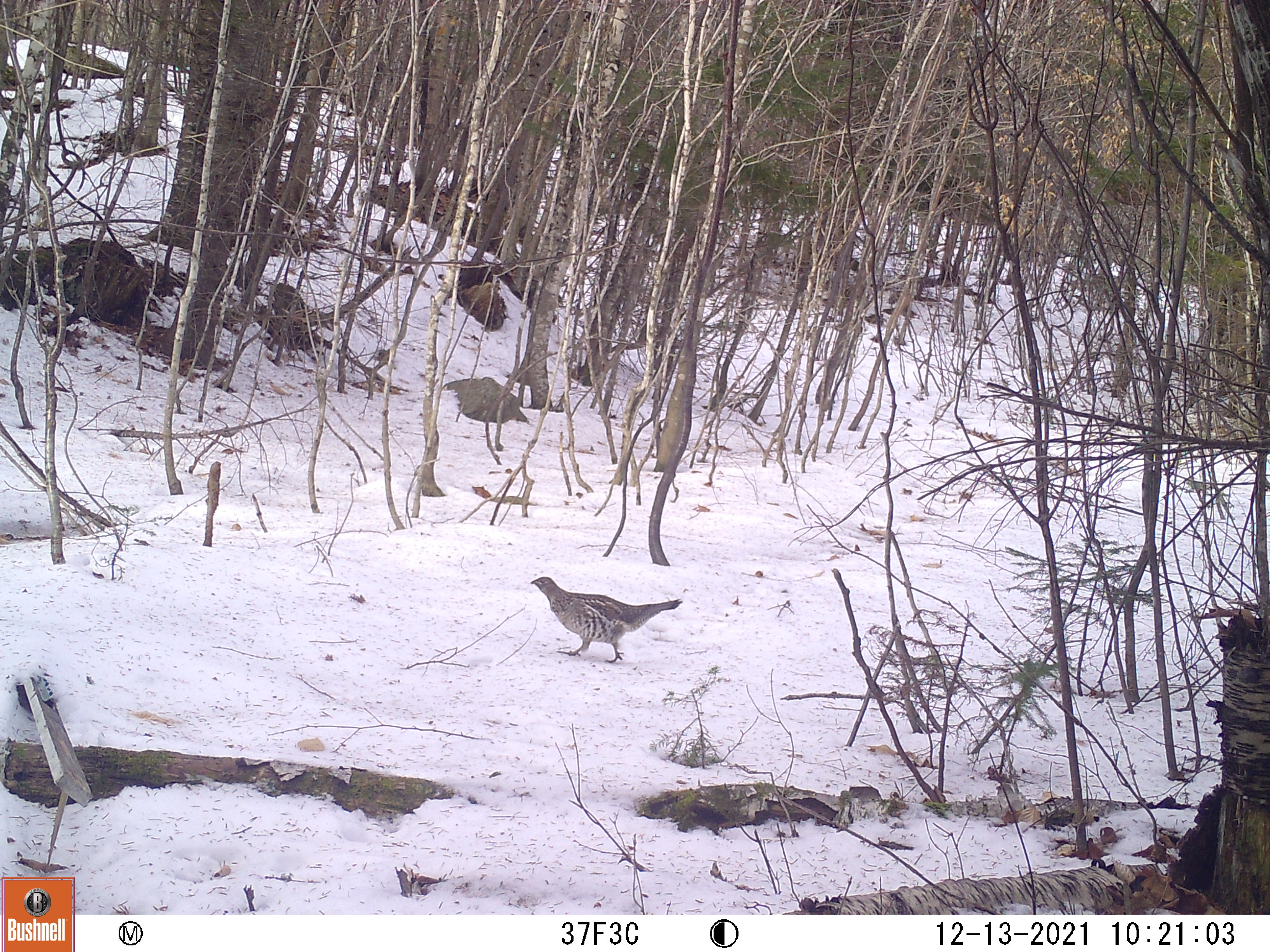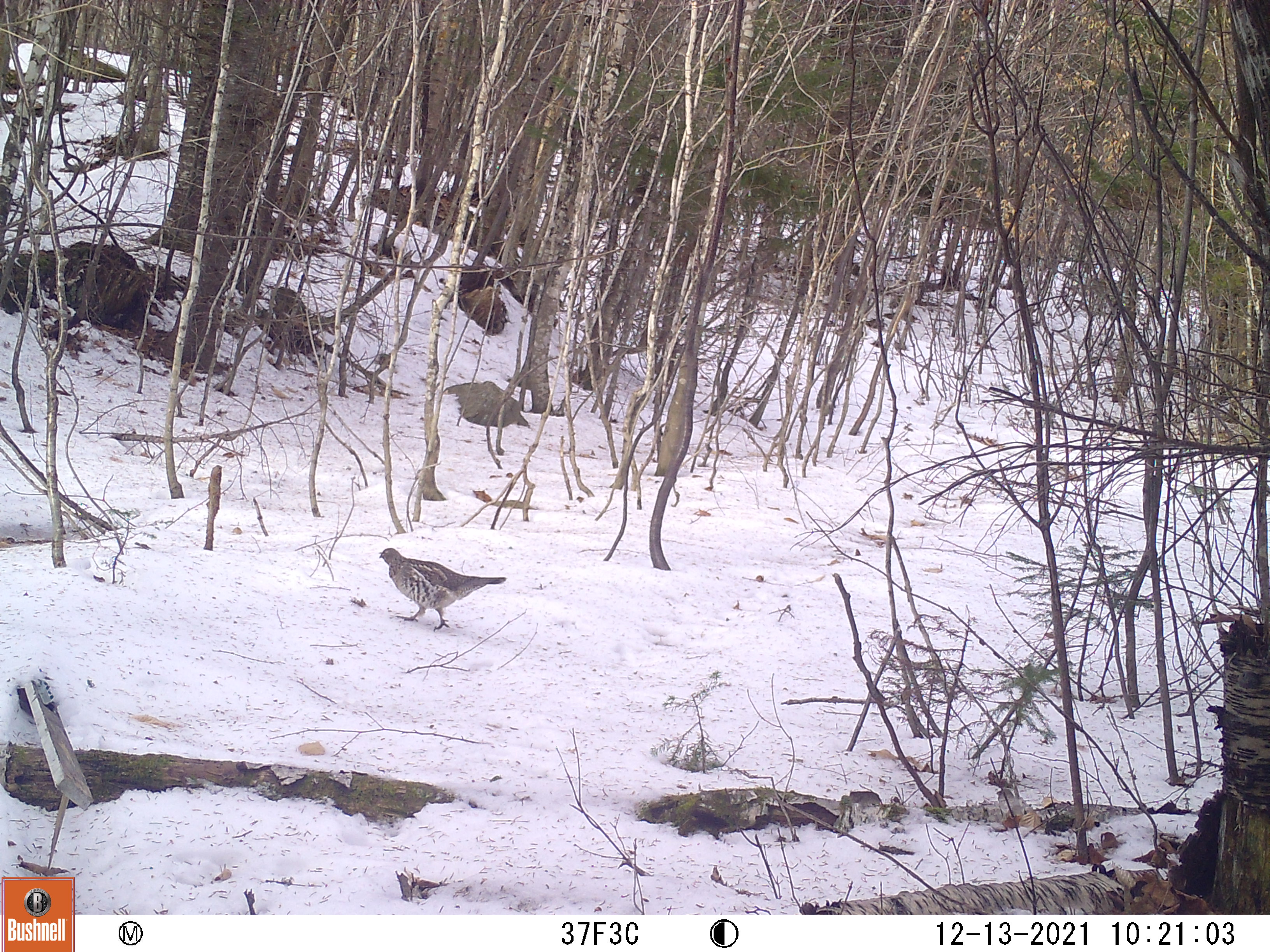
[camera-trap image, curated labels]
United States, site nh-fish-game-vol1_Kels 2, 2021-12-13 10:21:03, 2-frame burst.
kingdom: Animalia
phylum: Chordata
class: Aves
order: Galliformes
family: Phasianidae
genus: Bonasa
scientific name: Bonasa umbellus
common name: ruffed grouse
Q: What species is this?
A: Ruffed grouse (Bonasa umbellus).